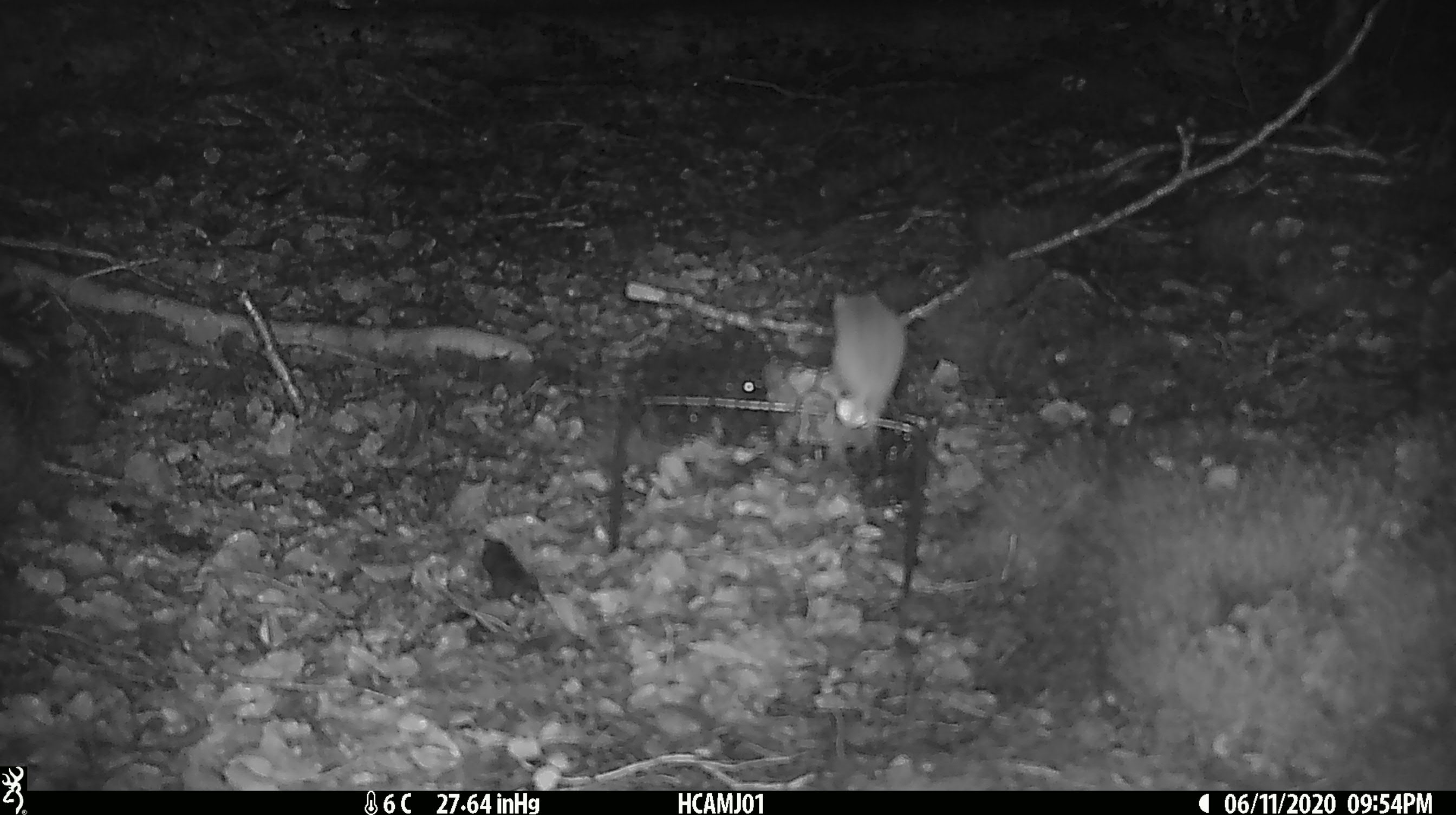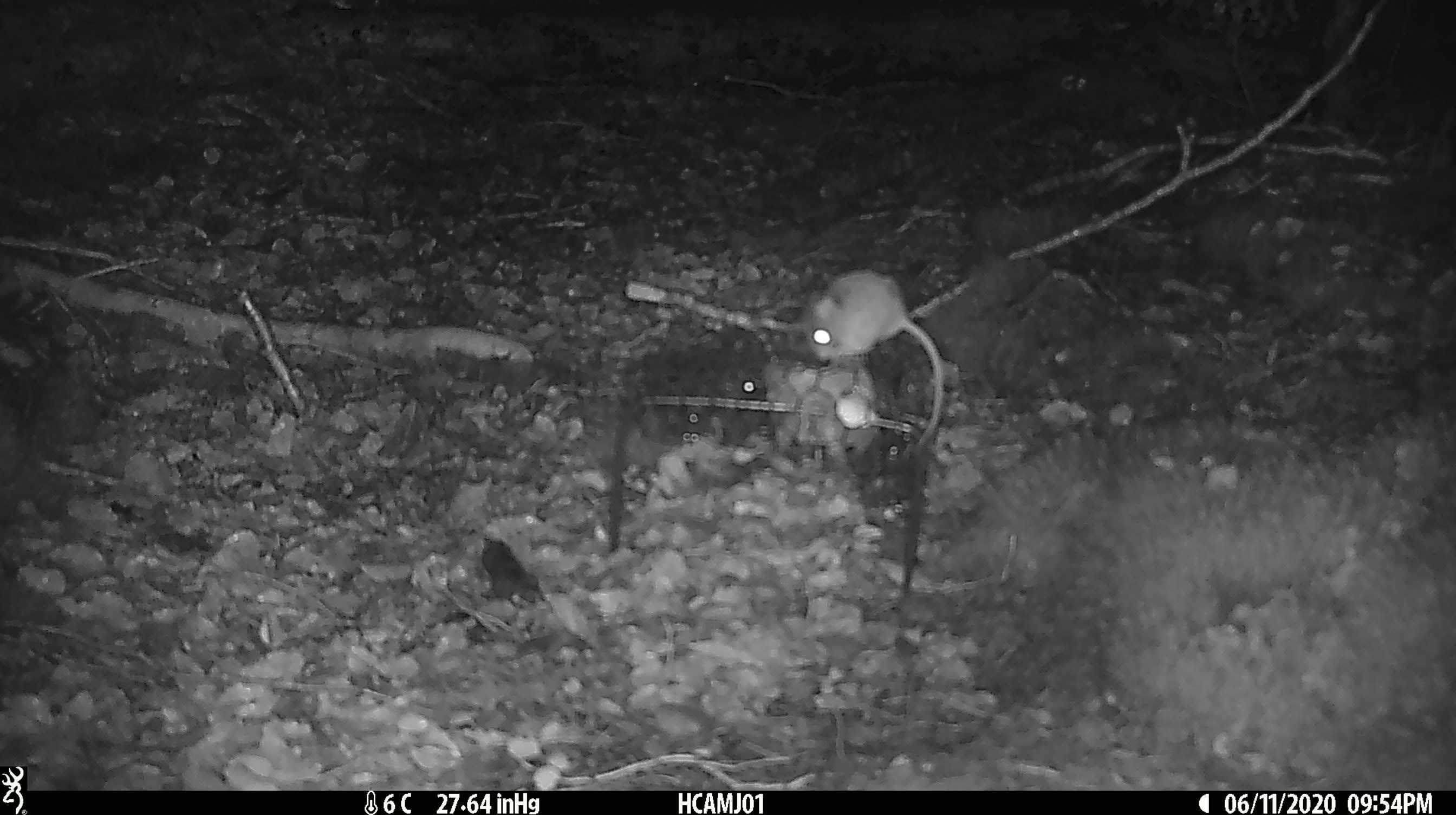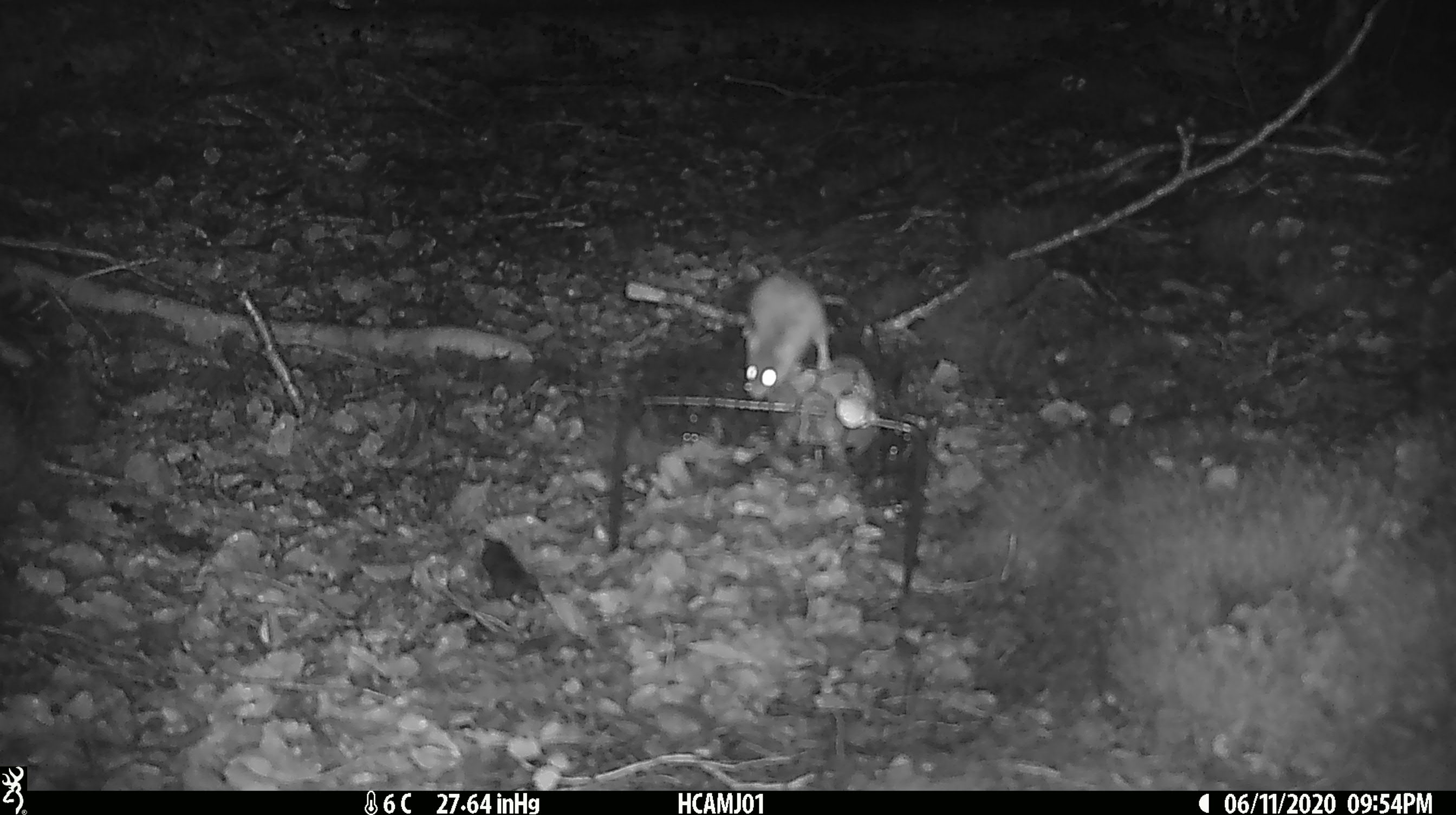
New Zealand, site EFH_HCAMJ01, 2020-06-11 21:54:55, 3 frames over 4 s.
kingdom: Animalia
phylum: Chordata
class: Mammalia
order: Rodentia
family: Muridae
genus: Mus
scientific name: Mus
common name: mouse